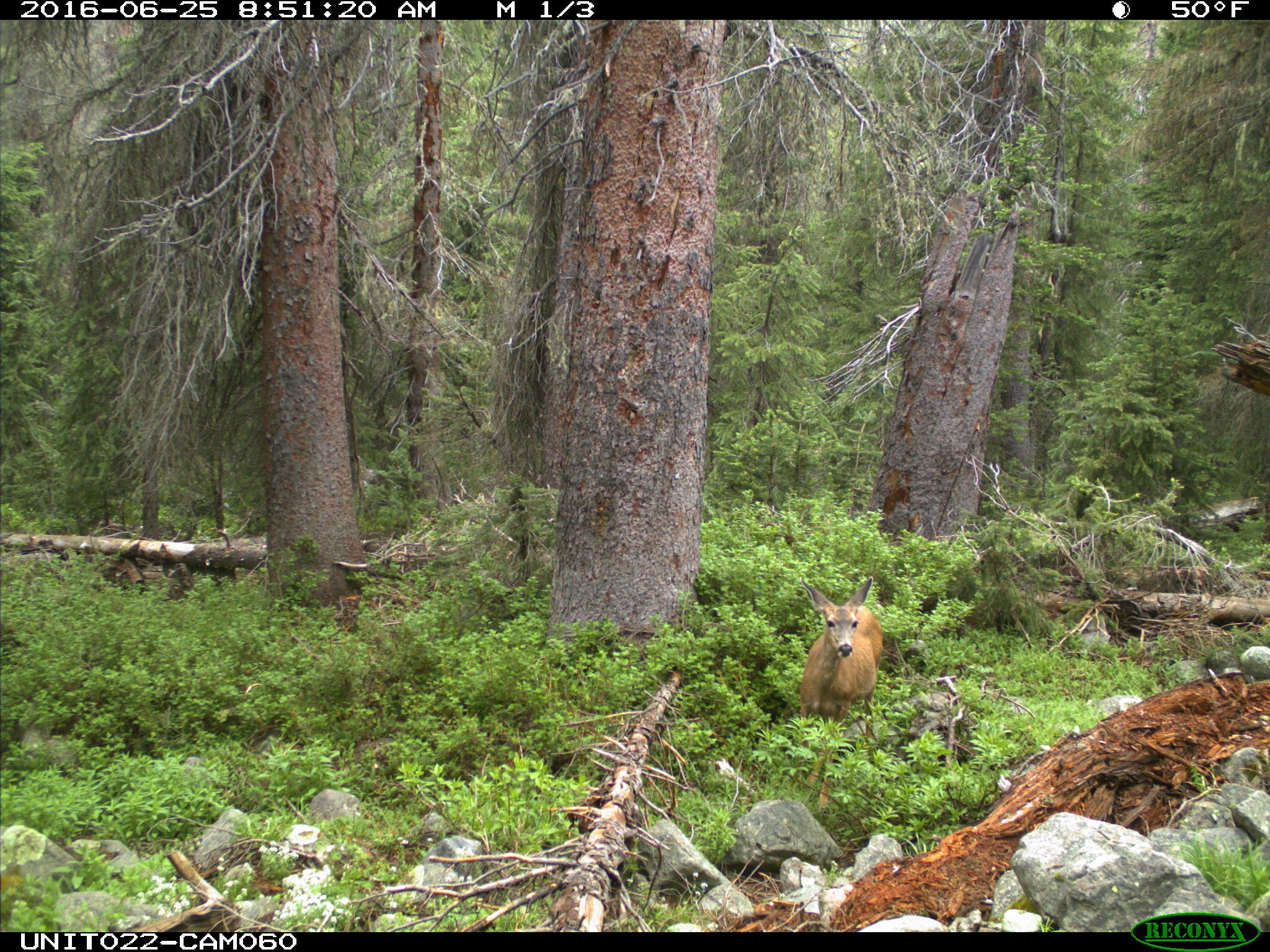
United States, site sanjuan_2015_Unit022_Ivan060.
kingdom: Animalia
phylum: Chordata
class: Mammalia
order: Artiodactyla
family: Cervidae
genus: Odocoileus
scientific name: Odocoileus hemionus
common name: mule deer